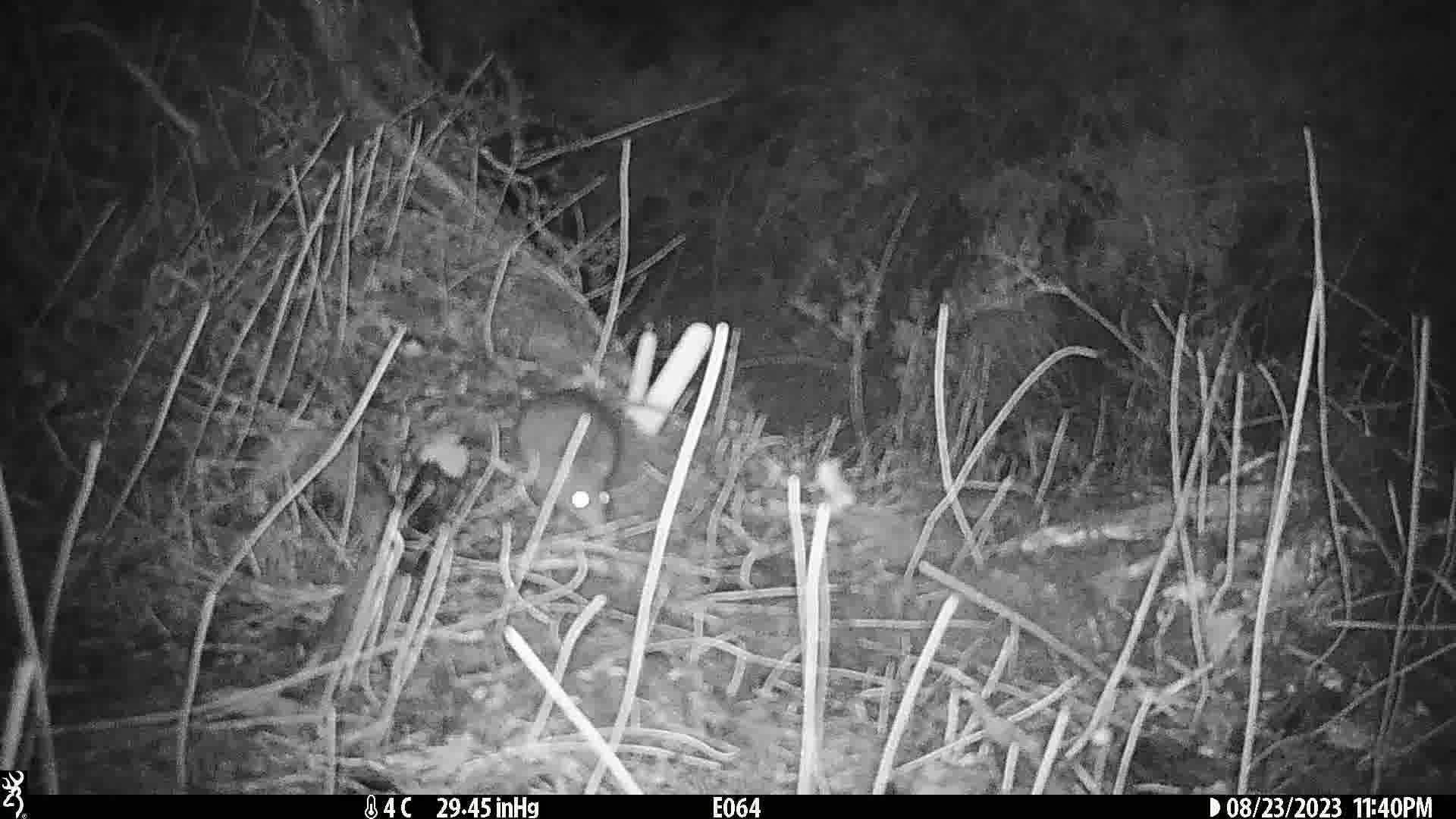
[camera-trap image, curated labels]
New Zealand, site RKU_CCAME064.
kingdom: Animalia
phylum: Chordata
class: Mammalia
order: Rodentia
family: Muridae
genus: Rattus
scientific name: Rattus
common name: rat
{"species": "rat (Rattus)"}